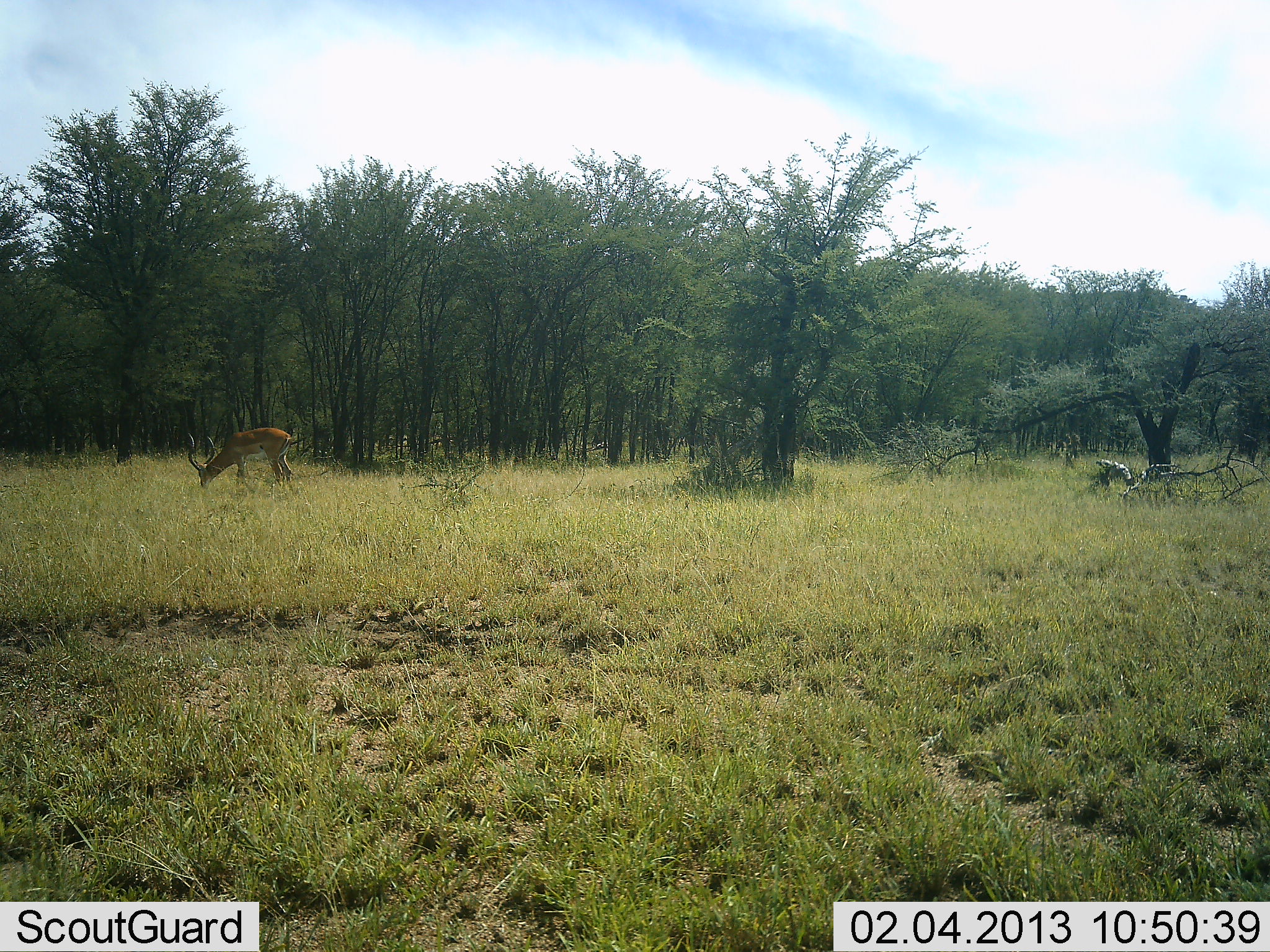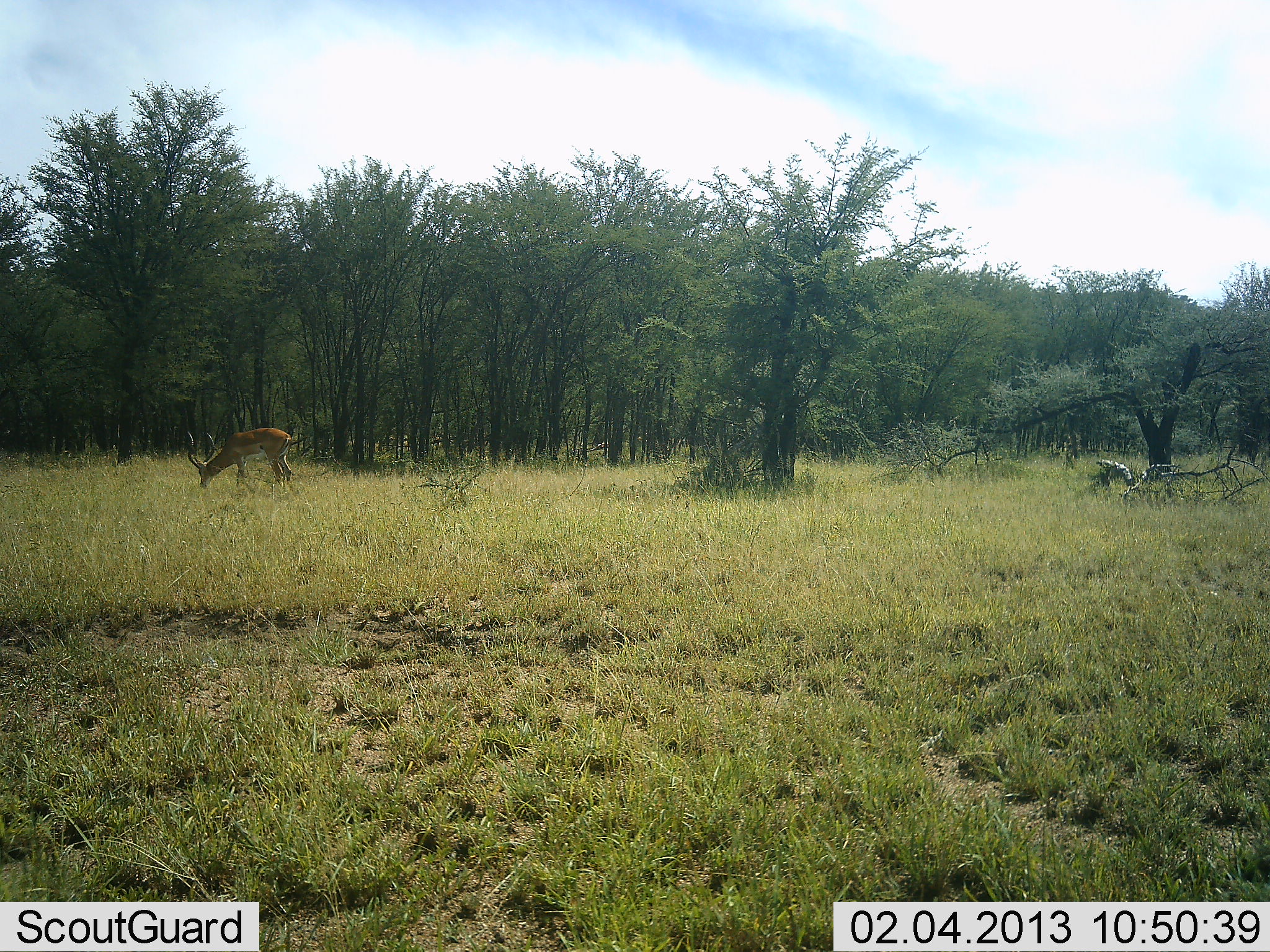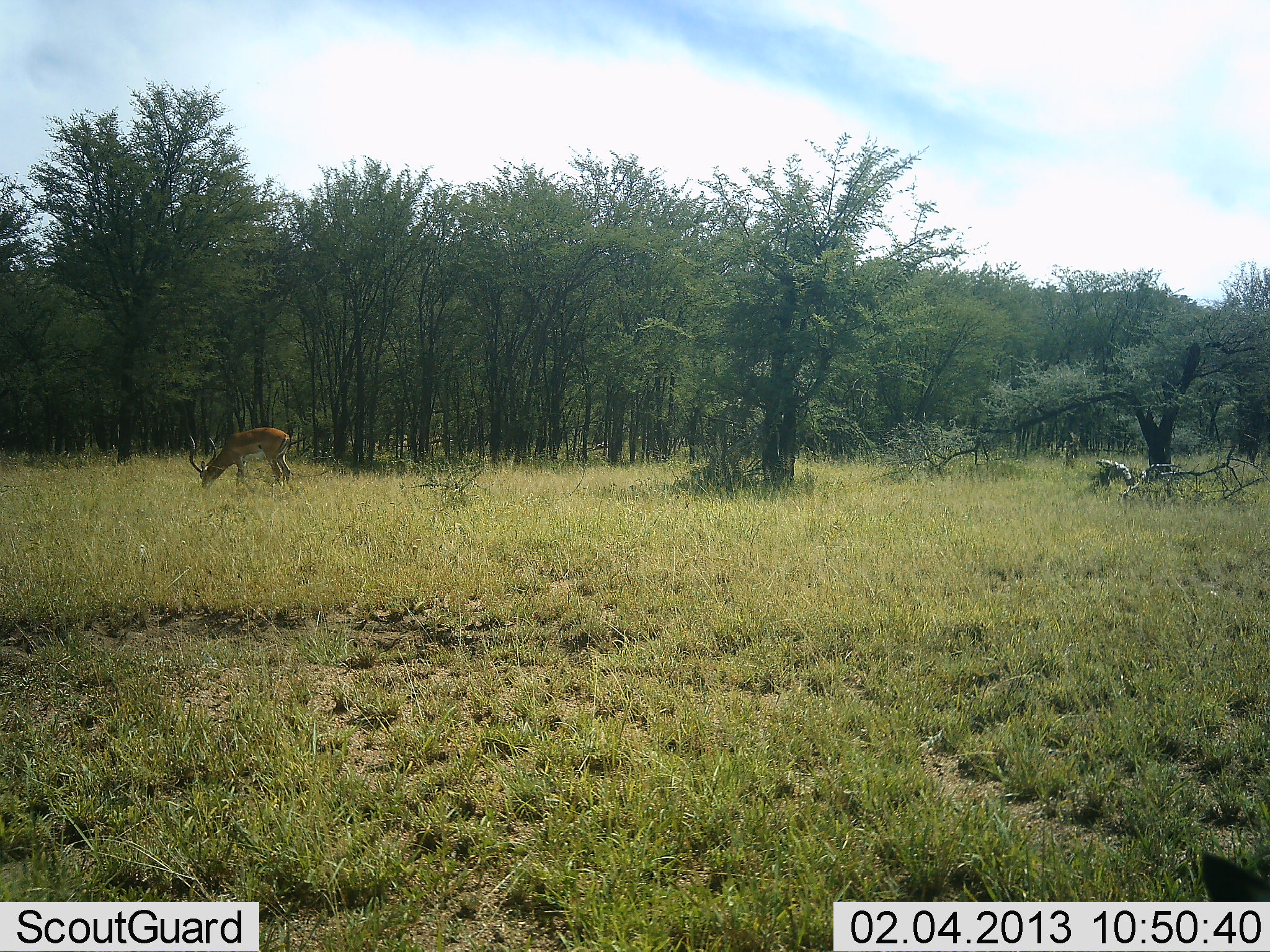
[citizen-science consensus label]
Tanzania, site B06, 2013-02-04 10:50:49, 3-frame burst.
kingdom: Animalia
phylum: Chordata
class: Mammalia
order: Artiodactyla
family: Bovidae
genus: Aepyceros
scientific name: Aepyceros melampus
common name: impala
Impala (Aepyceros melampus), count 1. Behavior (volunteer vote fractions): standing 37%, resting 0%, moving 5%, interacting 0%. Young present (vote fraction): 0%. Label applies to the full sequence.